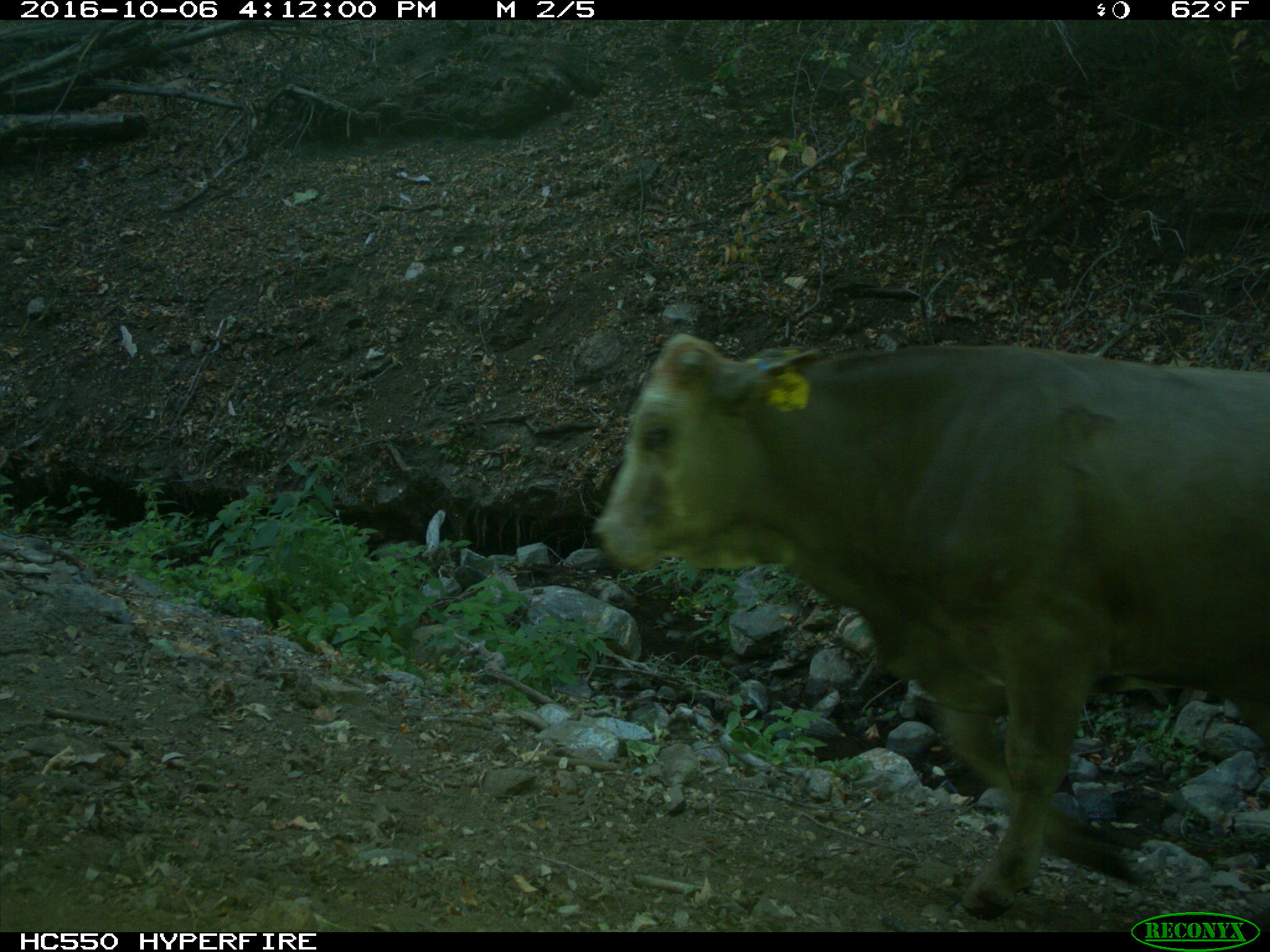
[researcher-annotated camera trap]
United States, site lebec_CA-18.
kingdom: Animalia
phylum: Chordata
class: Mammalia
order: Artiodactyla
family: Bovidae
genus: Bos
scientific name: Bos taurus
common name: domestic cow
Bos taurus (domestic cow).